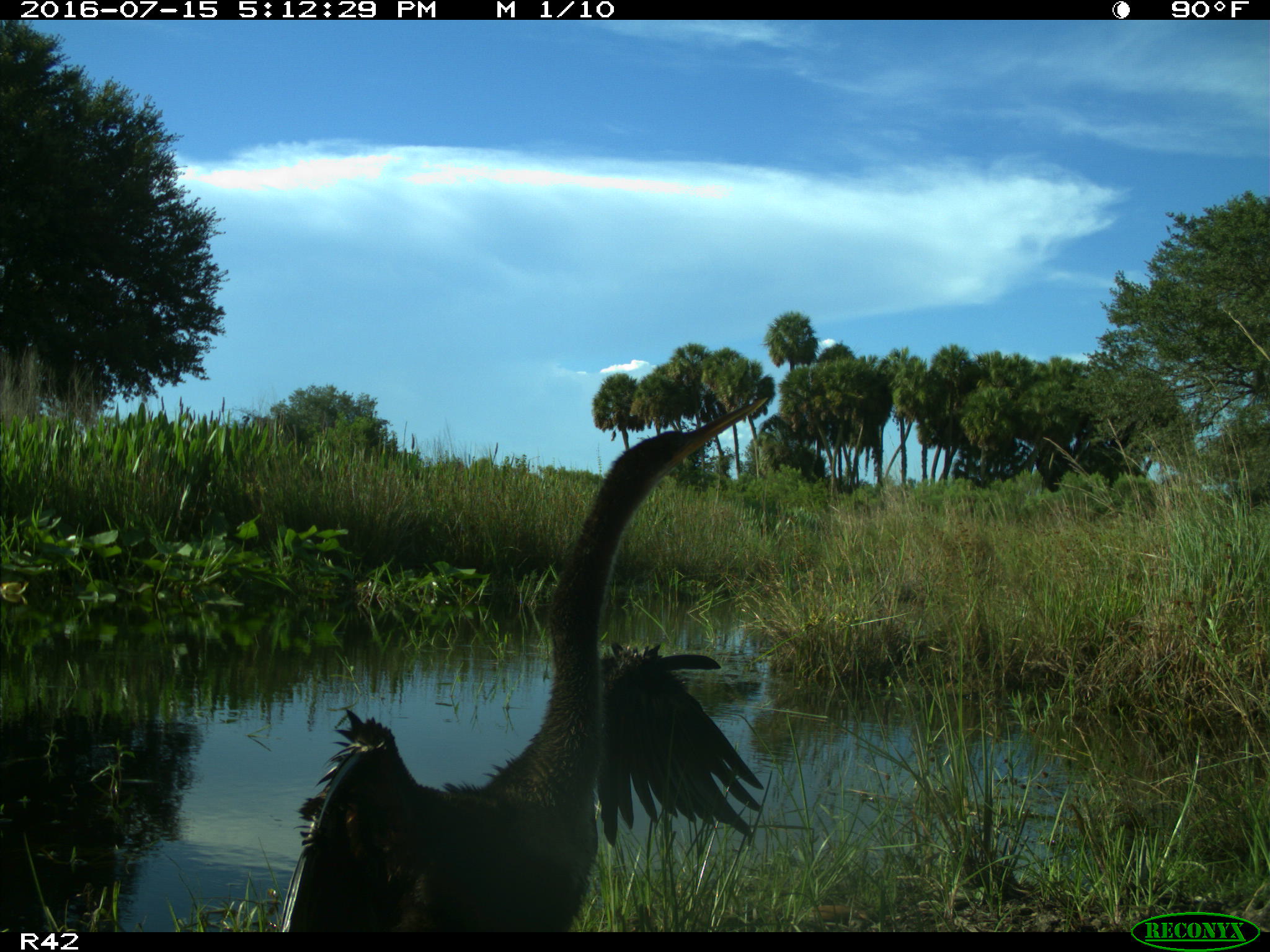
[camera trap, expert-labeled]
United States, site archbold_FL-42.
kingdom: Animalia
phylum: Chordata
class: Aves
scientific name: Aves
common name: birds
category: unidentified bird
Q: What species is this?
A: Unidentified bird (birds) (Aves).